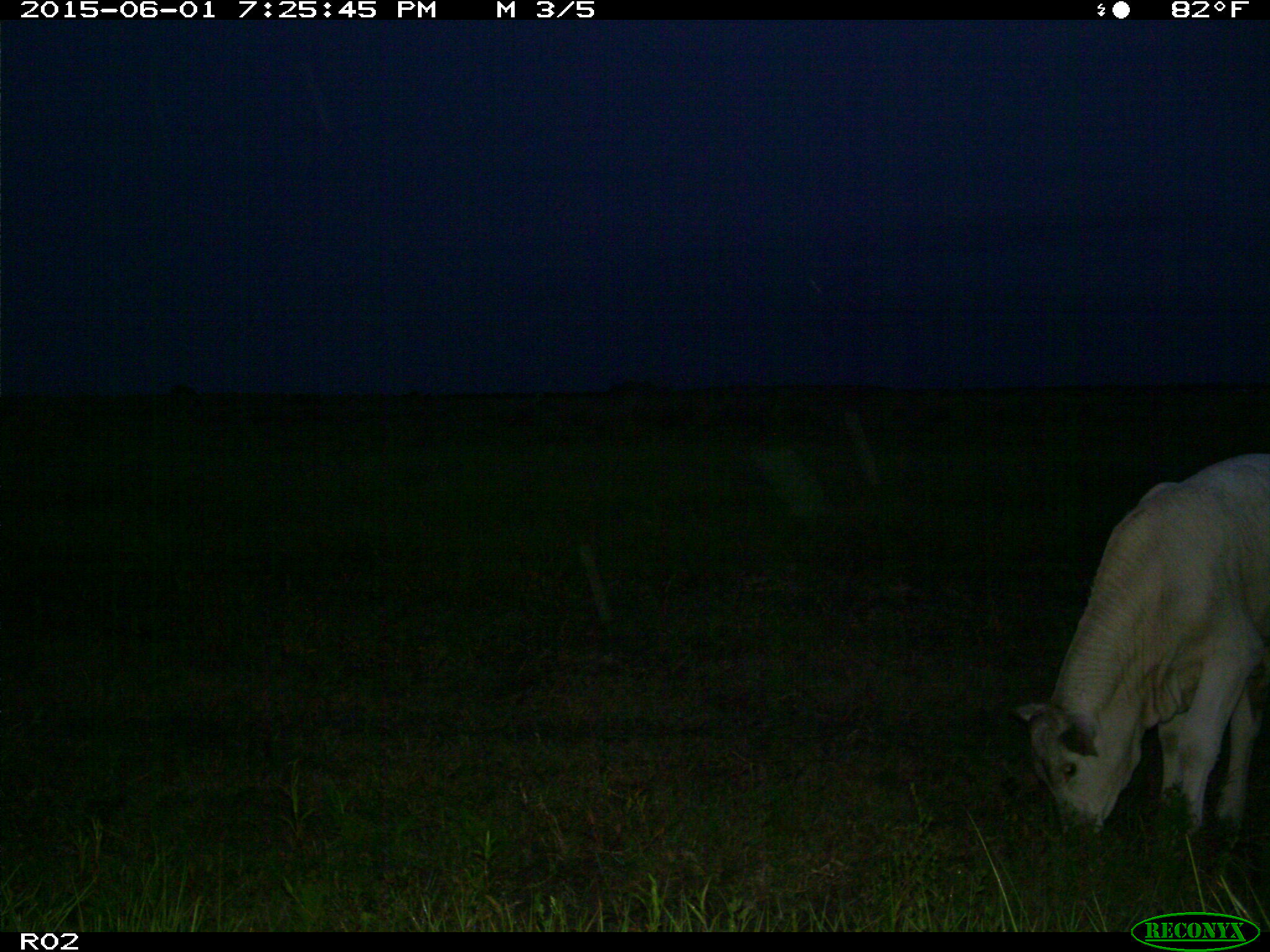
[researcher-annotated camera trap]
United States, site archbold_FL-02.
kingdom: Animalia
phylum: Chordata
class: Mammalia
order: Artiodactyla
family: Bovidae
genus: Bos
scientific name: Bos taurus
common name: domestic cow